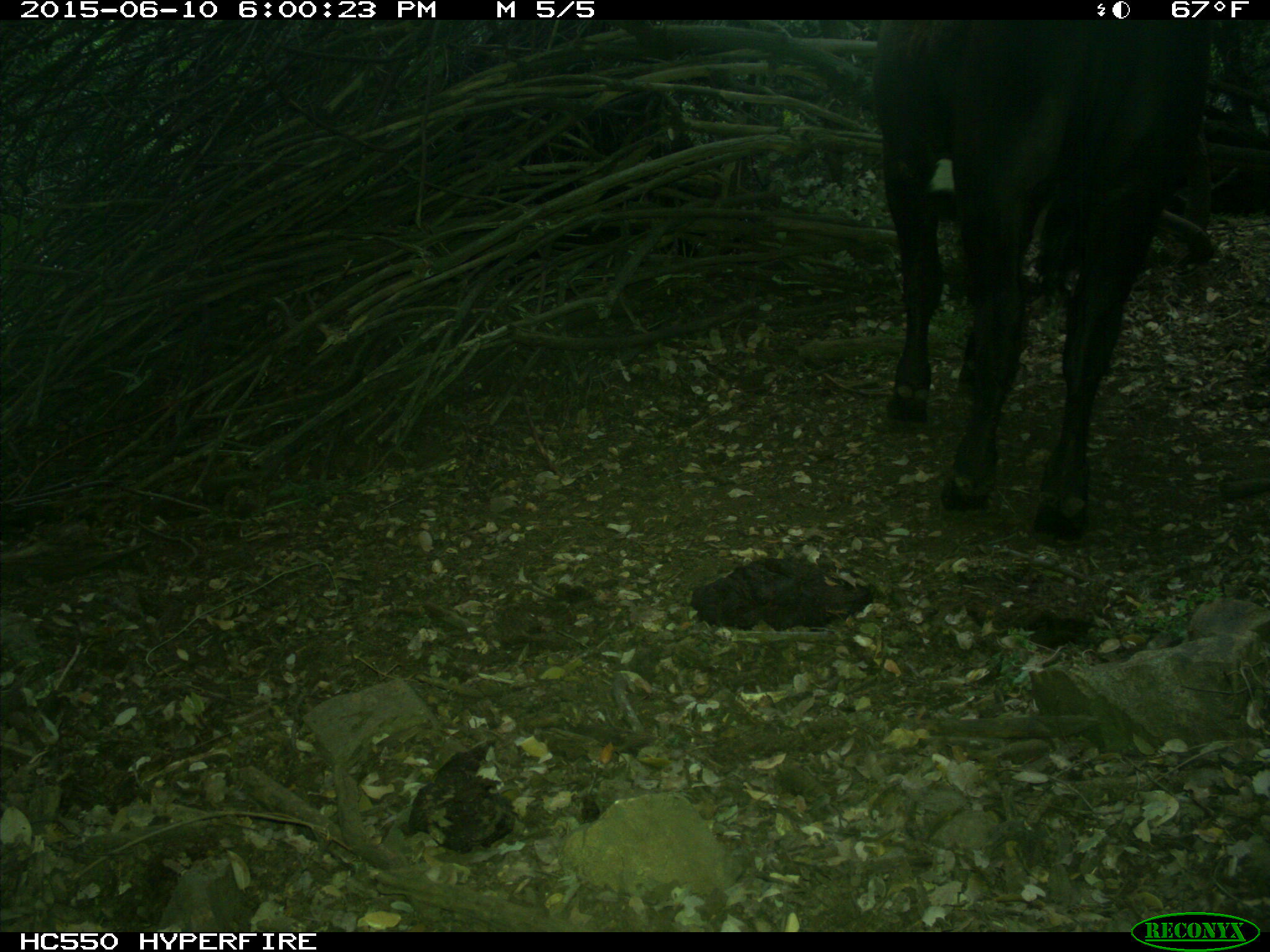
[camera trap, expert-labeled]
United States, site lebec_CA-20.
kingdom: Animalia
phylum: Chordata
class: Mammalia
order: Artiodactyla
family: Bovidae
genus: Bos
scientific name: Bos taurus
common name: domestic cow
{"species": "Bos taurus (domestic cow)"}